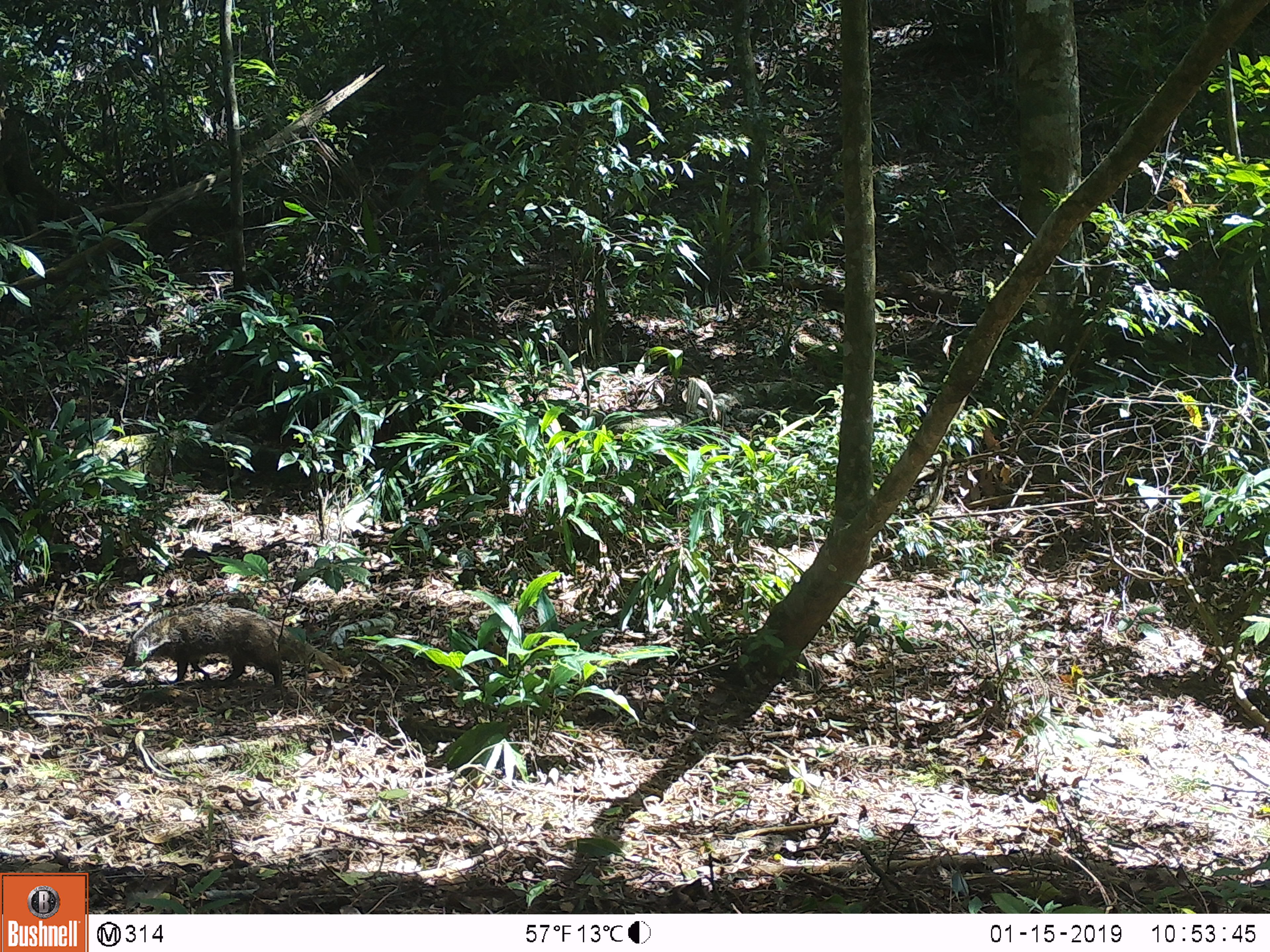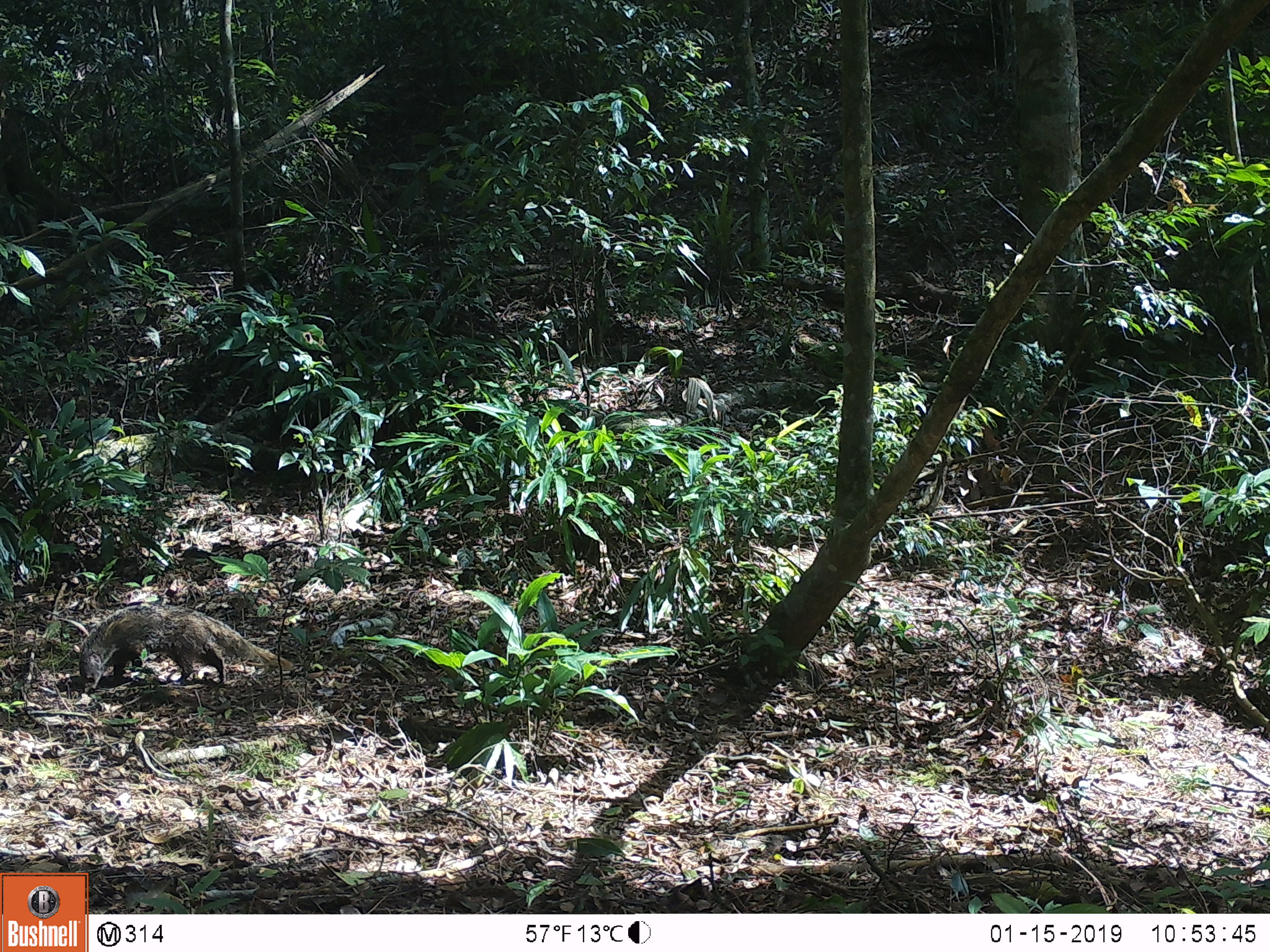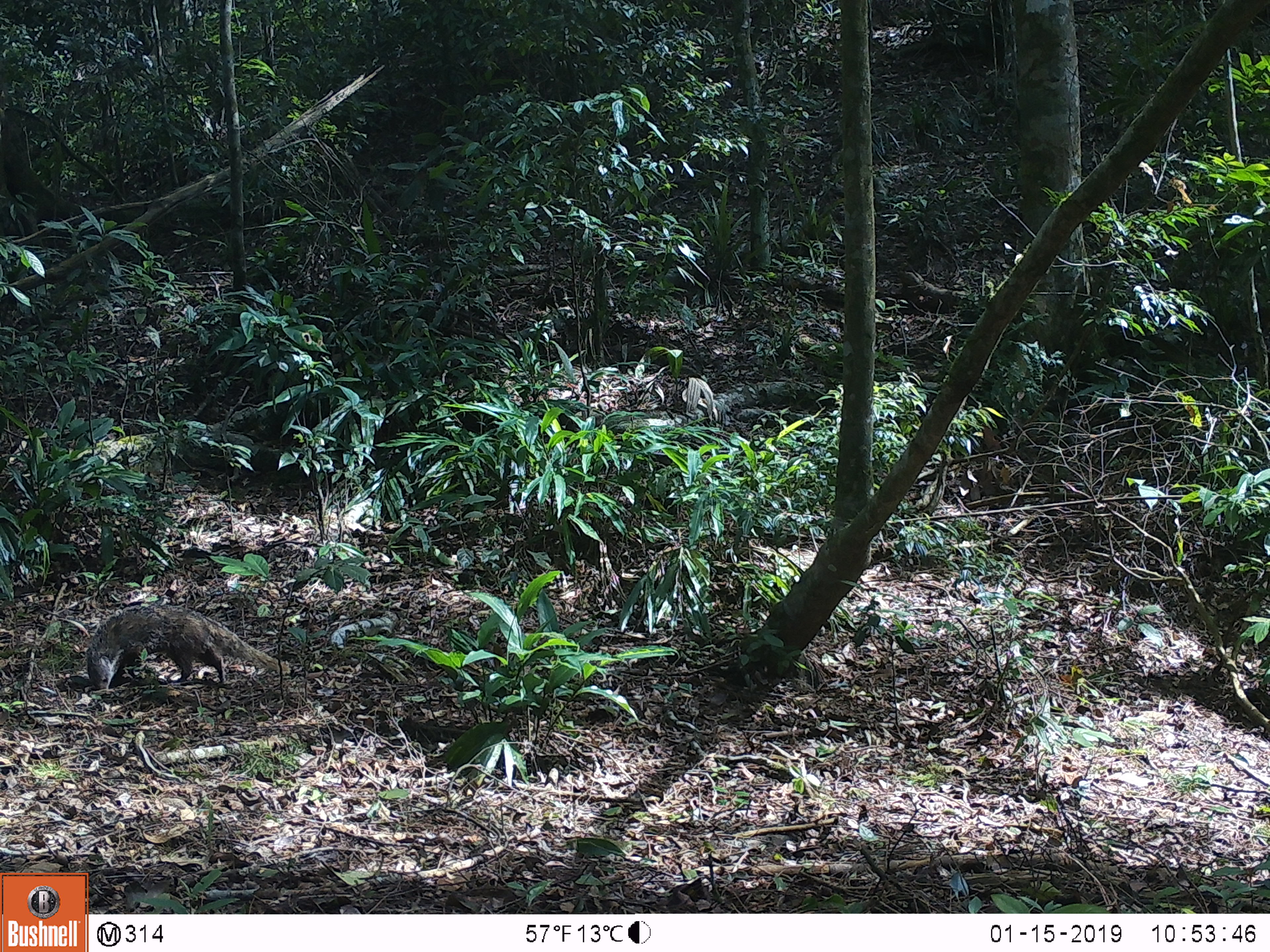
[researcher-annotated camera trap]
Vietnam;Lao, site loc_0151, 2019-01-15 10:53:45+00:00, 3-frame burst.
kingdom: Animalia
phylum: Chordata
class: Mammalia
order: Carnivora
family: Herpestidae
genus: Urva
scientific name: Urva urva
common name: crab-eating mongoose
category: crab eating mongoose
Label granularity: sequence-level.